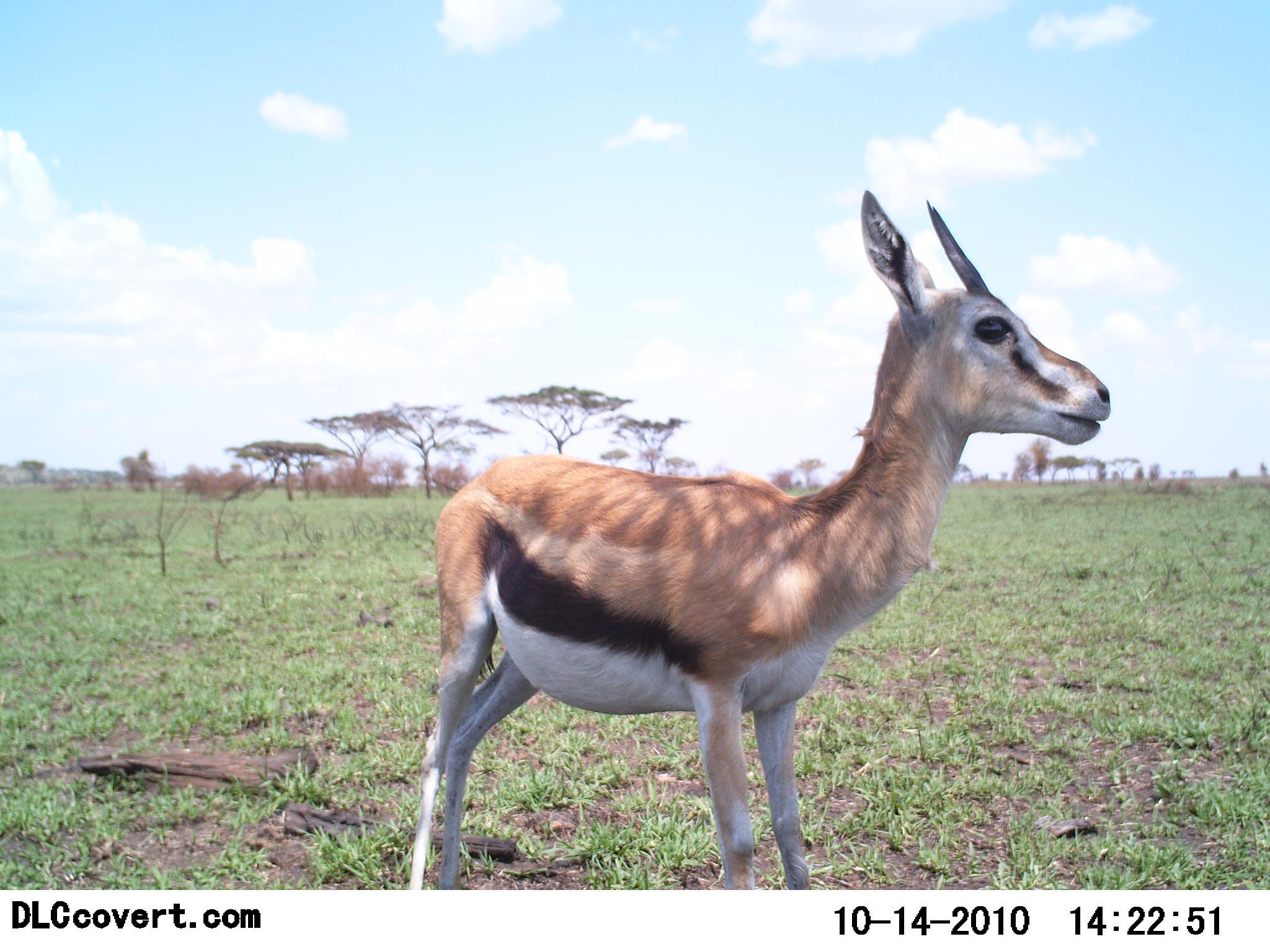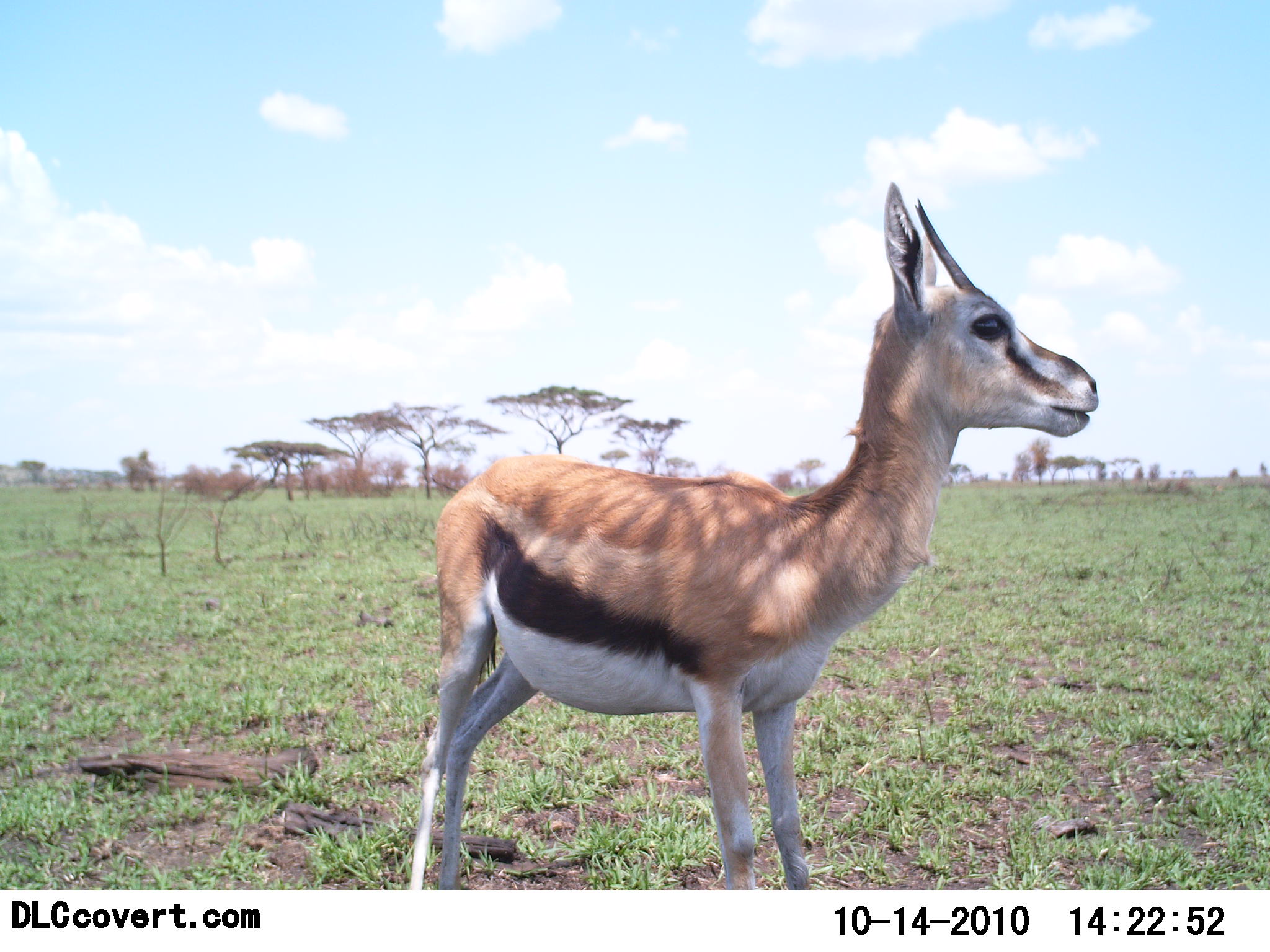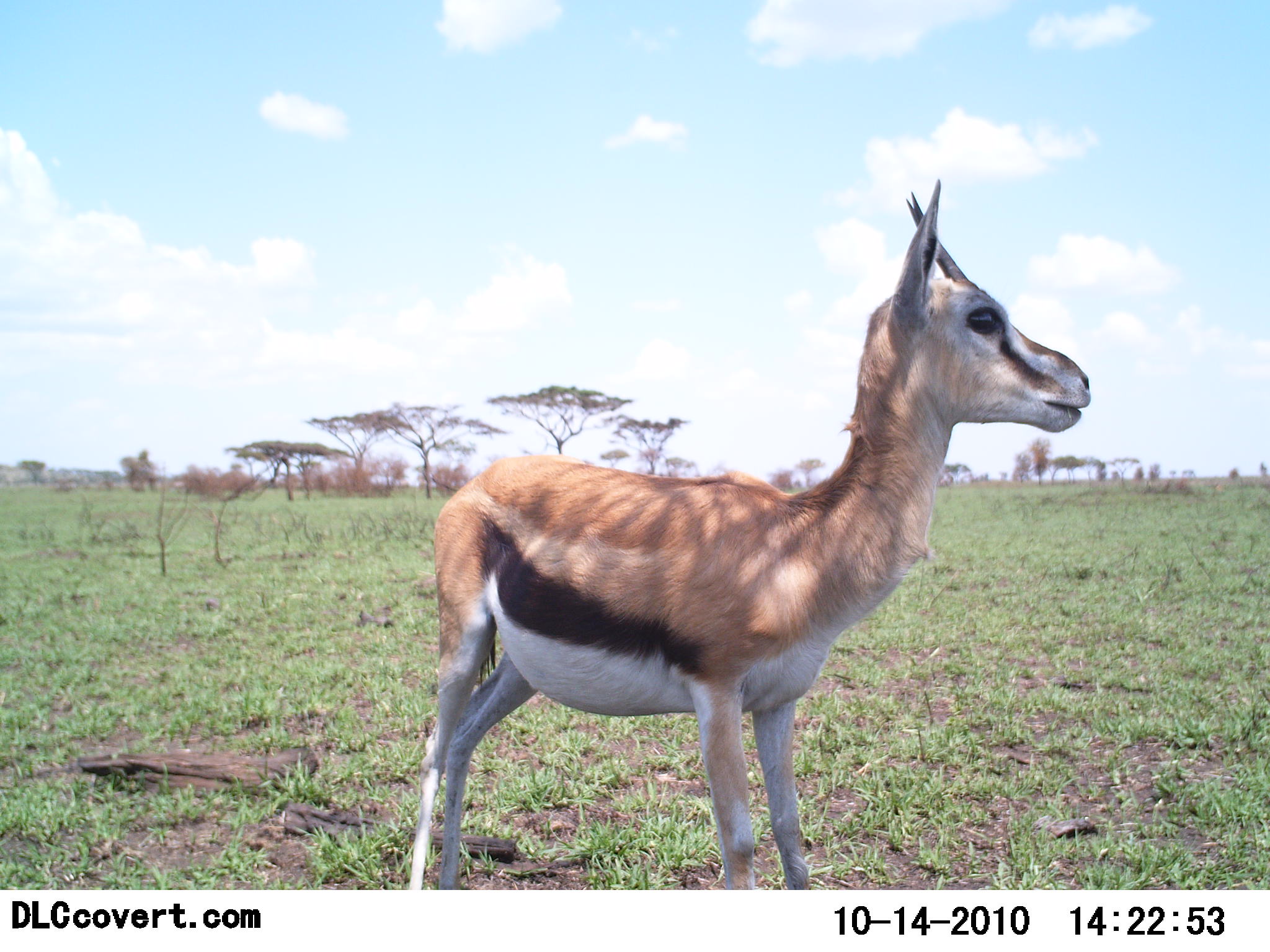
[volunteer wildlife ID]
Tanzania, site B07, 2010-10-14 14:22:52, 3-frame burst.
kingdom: Animalia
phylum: Chordata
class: Mammalia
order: Artiodactyla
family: Bovidae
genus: Eudorcas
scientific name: Eudorcas thomsonii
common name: thomson's gazelle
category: gazellethomsons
Gazellethomsons (thomson's gazelle) (Eudorcas thomsonii), count 1. Behavior (volunteer vote fractions): standing 100%, resting 0%, moving 0%, interacting 0%. Young present (vote fraction): 0%. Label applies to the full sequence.